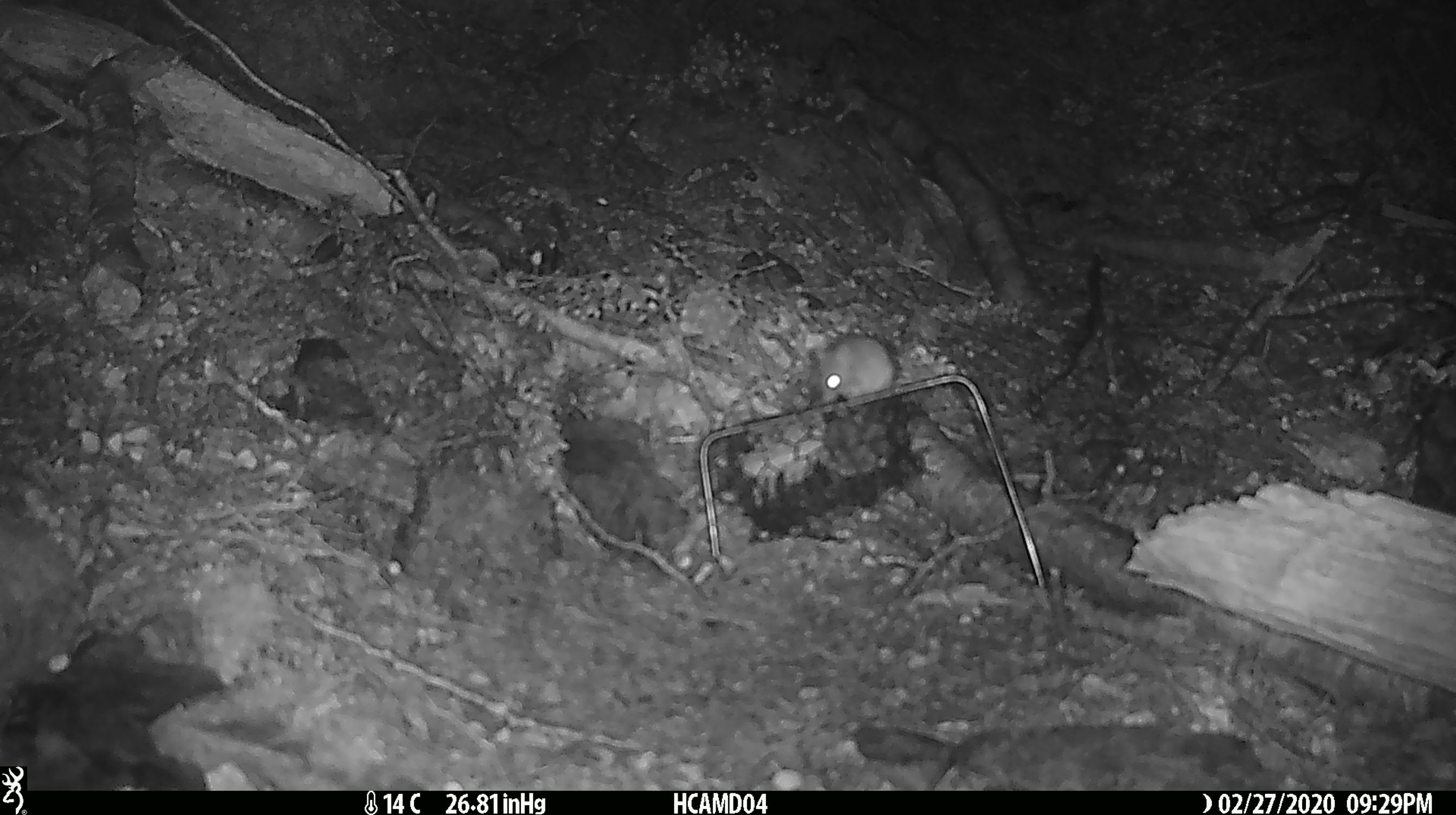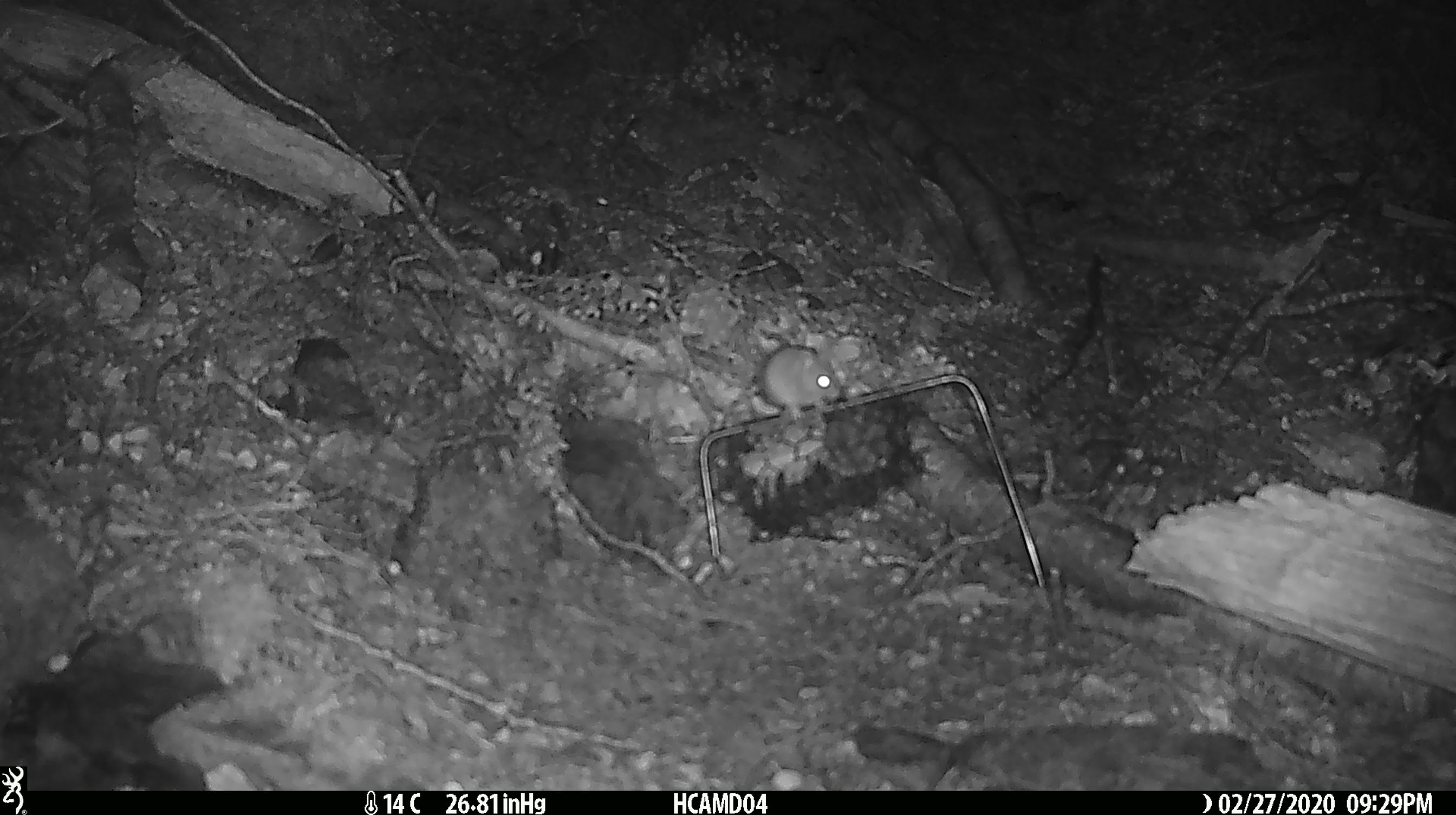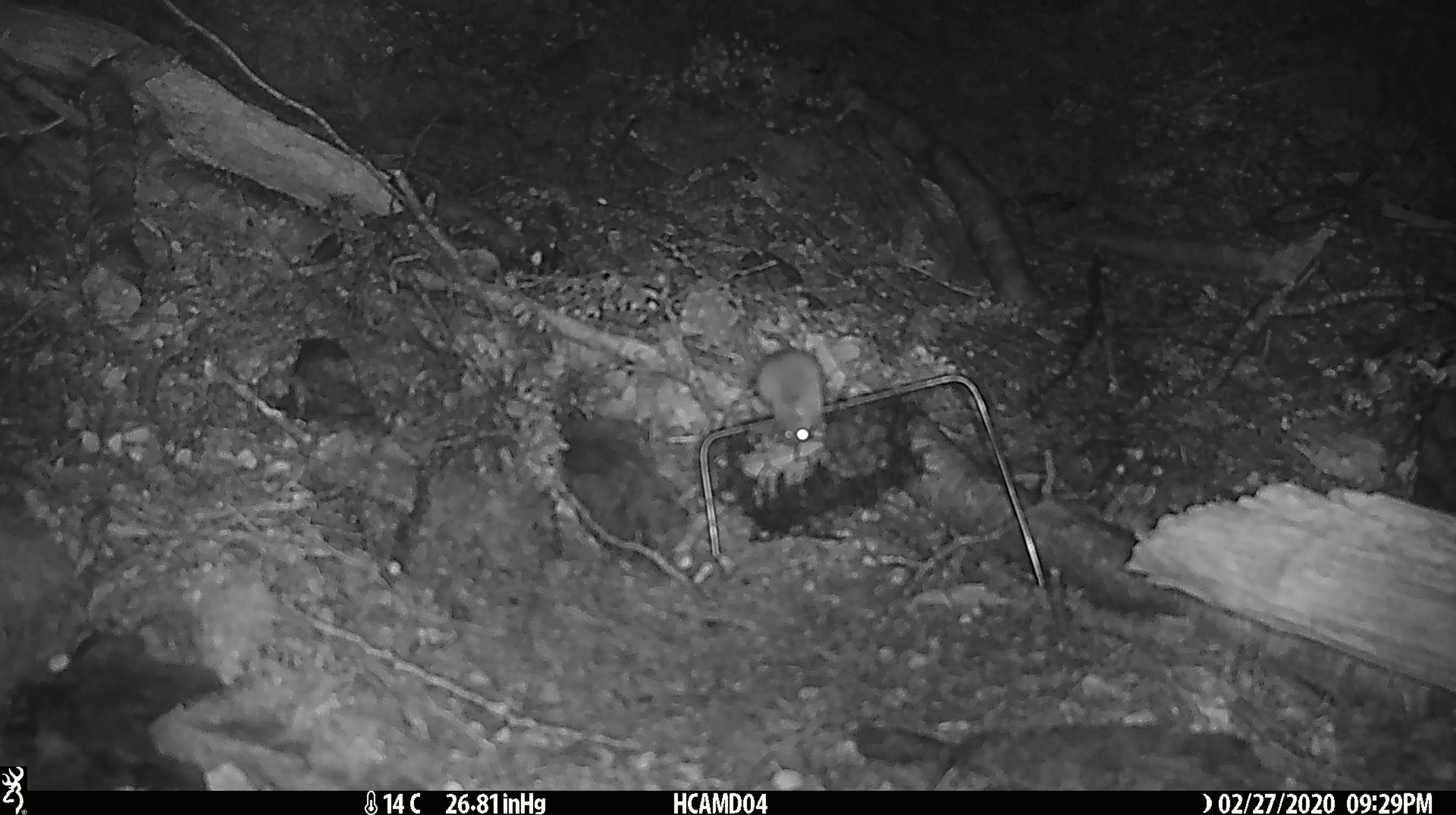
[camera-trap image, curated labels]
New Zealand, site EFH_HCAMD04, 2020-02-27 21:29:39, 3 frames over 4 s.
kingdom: Animalia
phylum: Chordata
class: Mammalia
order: Rodentia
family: Muridae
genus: Mus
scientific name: Mus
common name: mouse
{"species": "mouse (Mus)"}